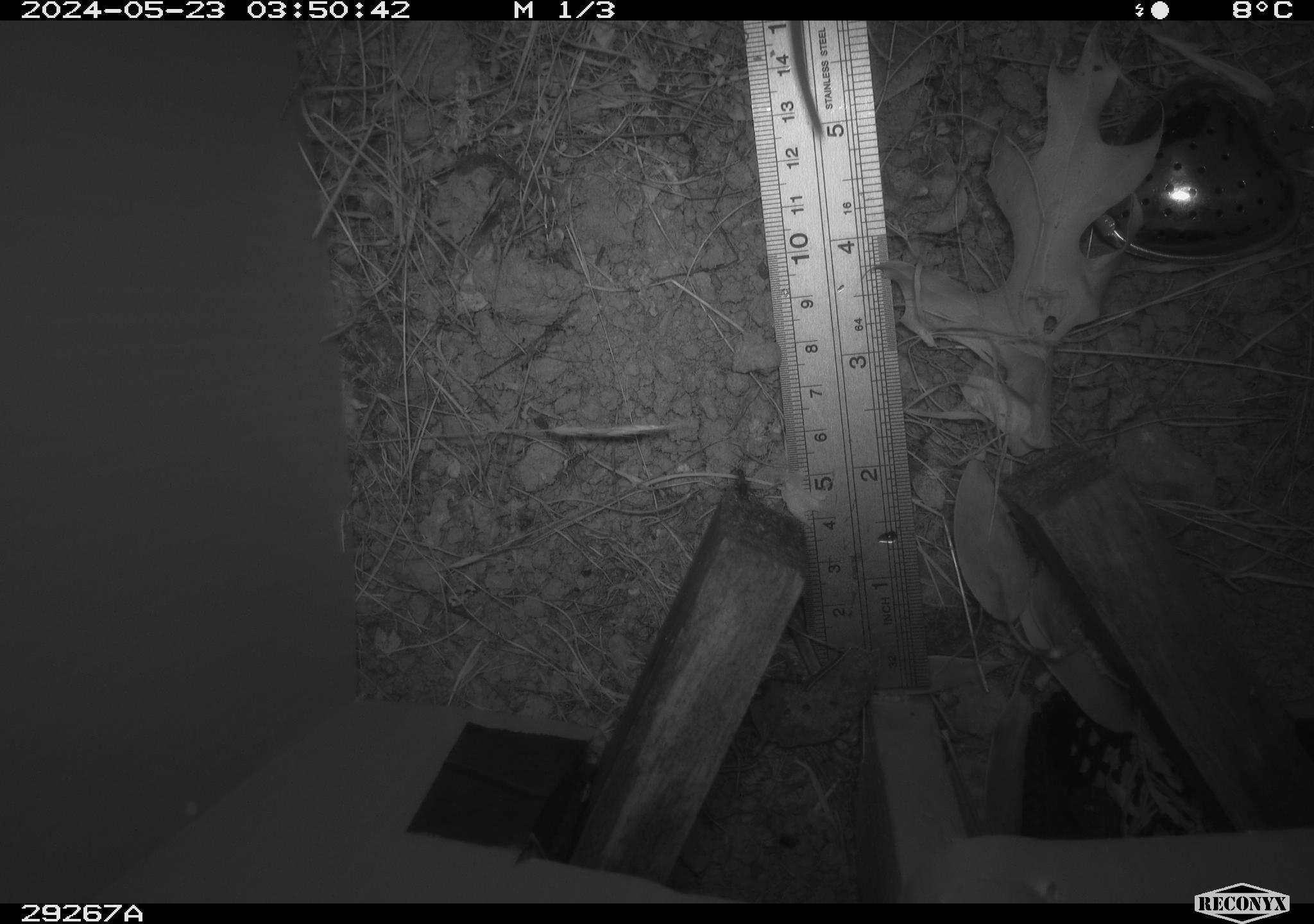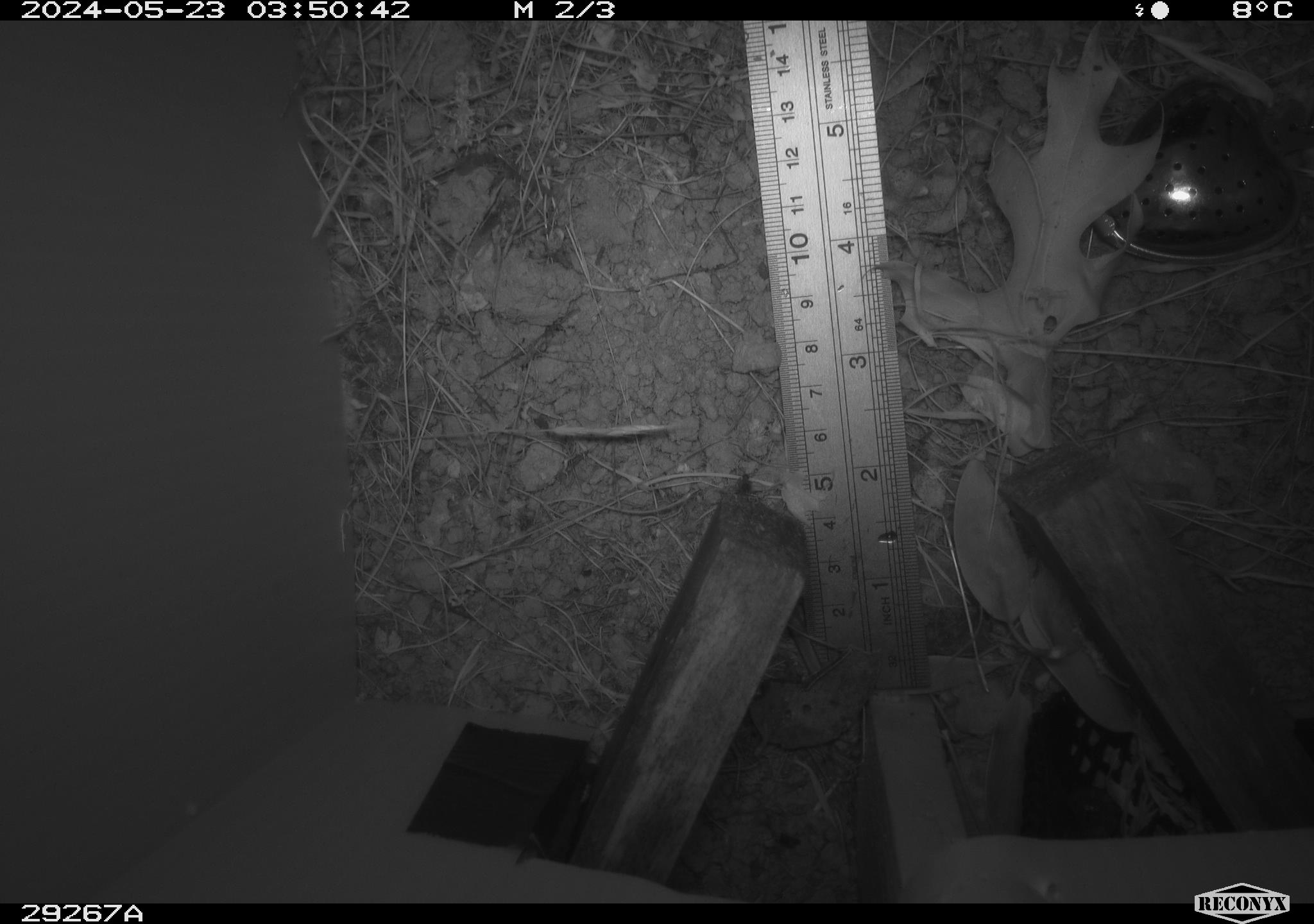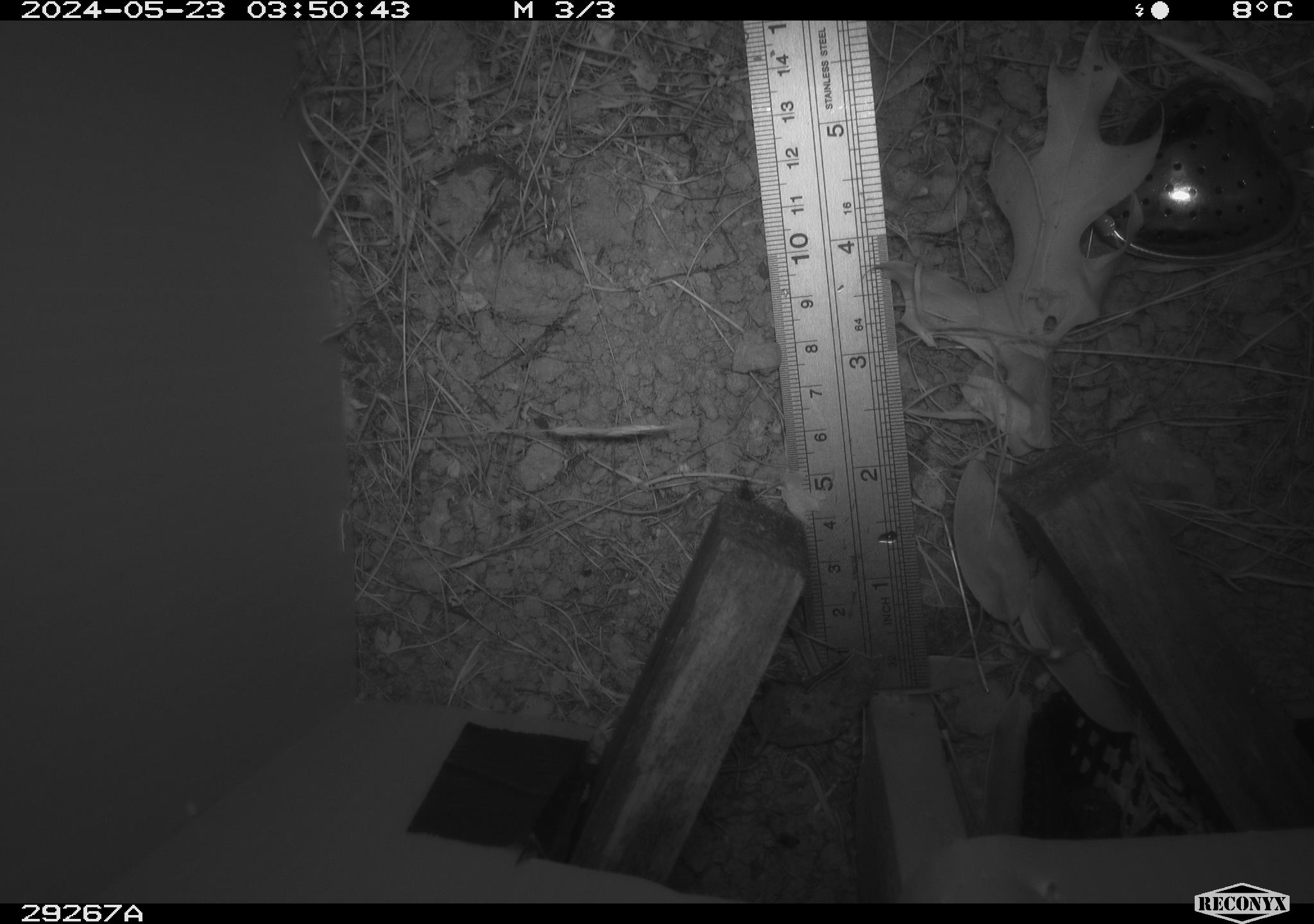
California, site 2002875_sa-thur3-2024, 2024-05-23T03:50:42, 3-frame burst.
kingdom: Animalia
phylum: Chordata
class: Mammalia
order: Rodentia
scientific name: Rodentia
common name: mouse species